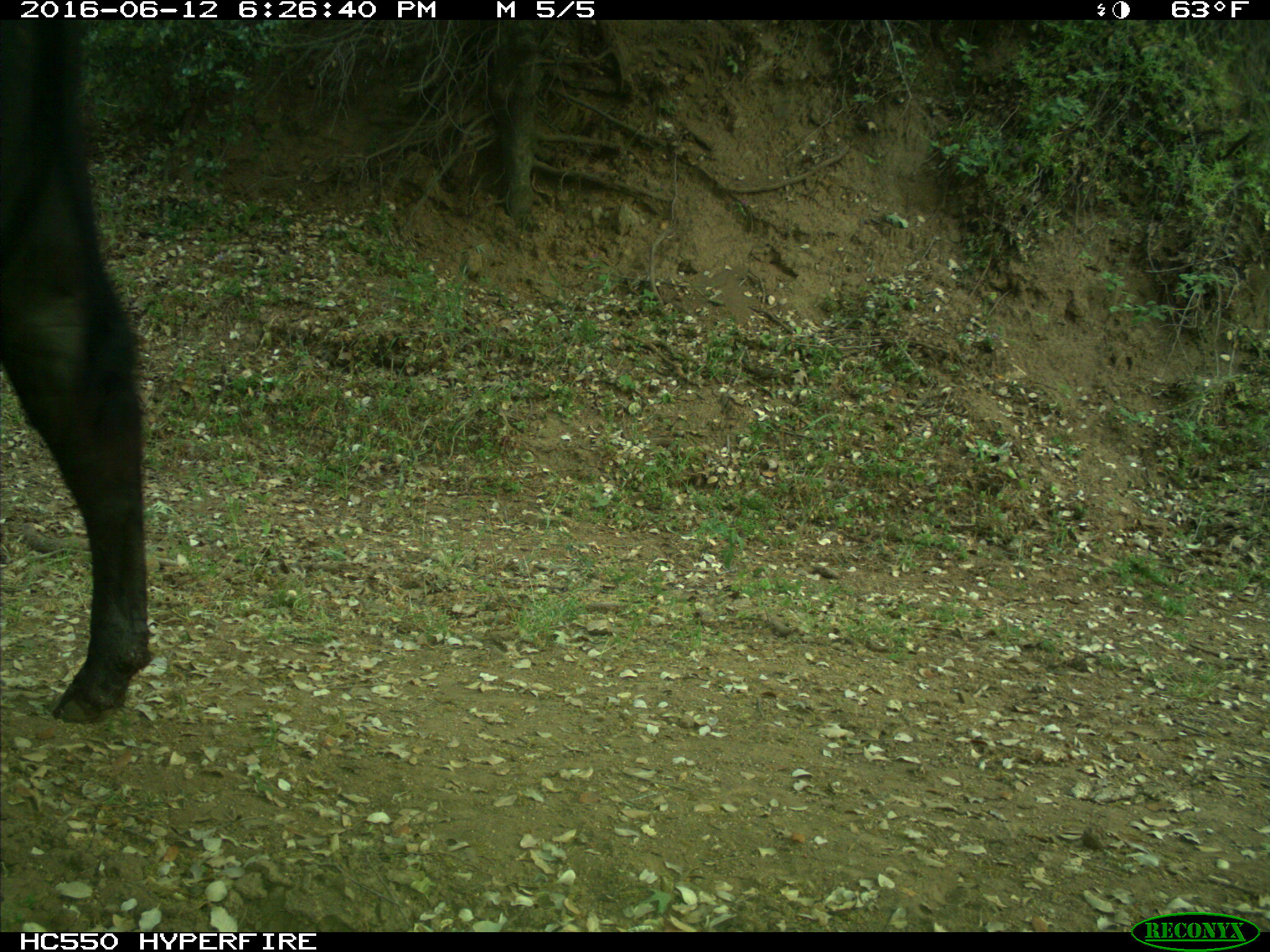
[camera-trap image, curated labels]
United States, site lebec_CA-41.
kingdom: Animalia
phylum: Chordata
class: Mammalia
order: Artiodactyla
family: Bovidae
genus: Bos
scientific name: Bos taurus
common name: domestic cow